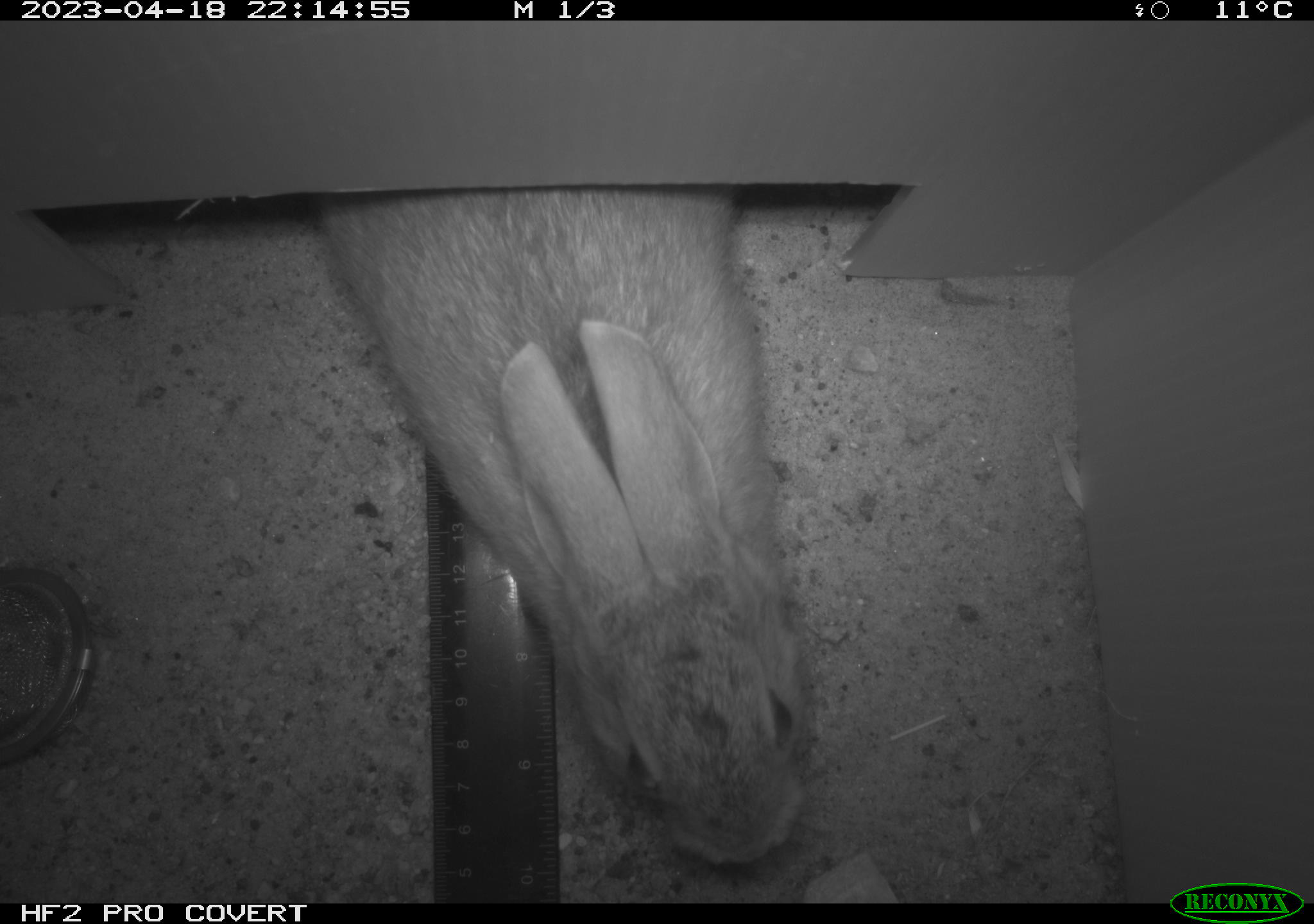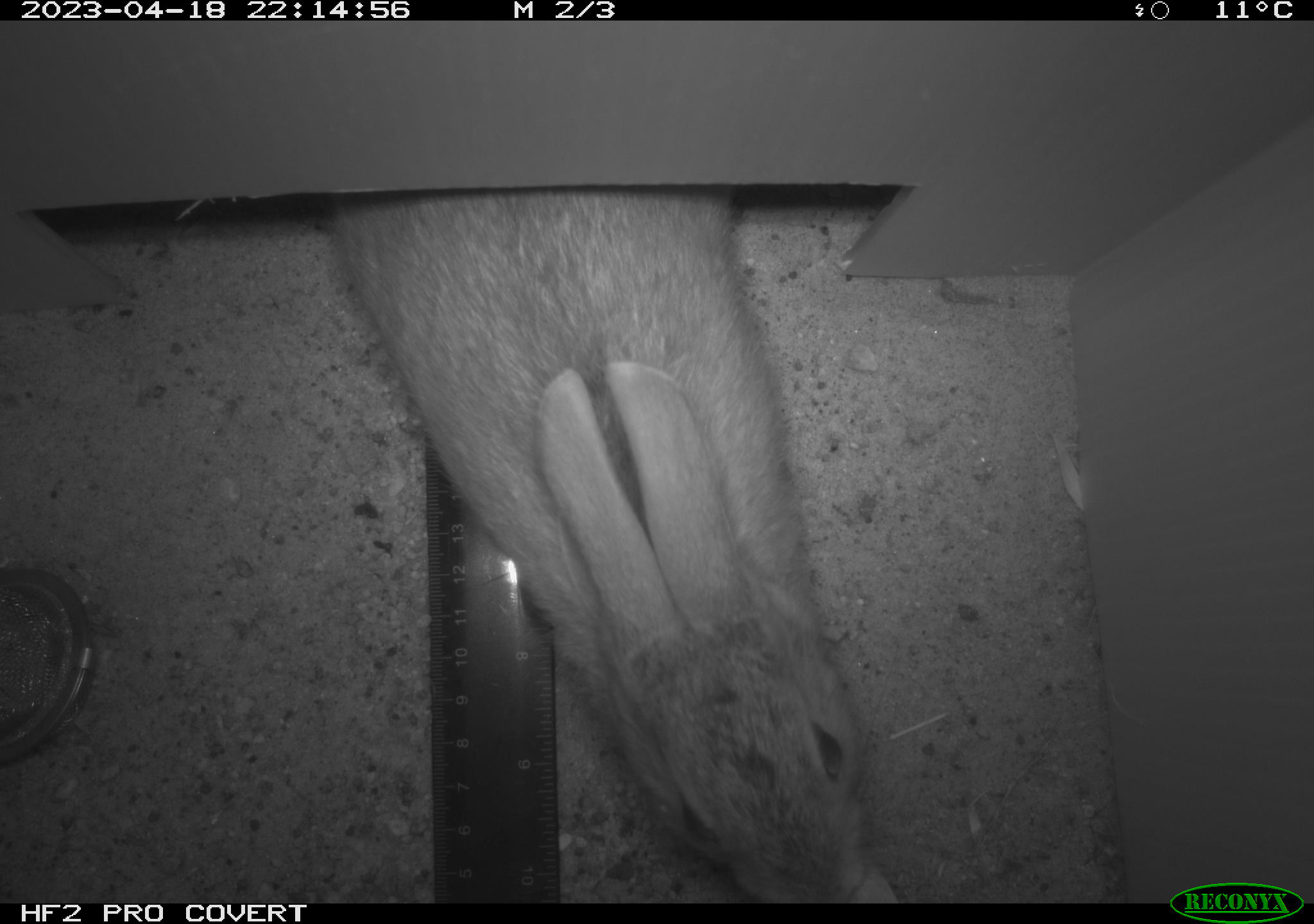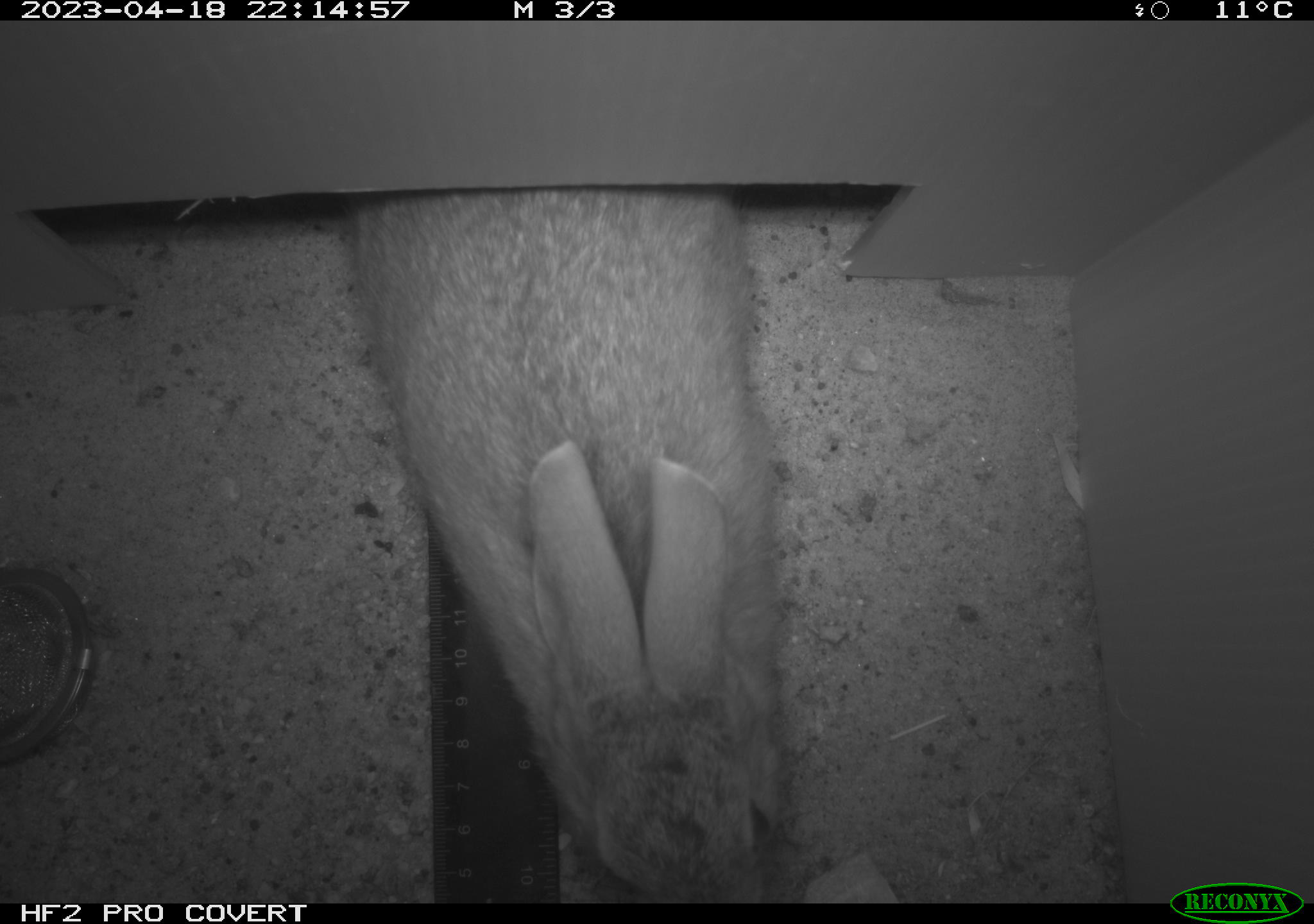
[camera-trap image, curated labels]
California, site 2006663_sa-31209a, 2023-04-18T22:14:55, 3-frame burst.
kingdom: Animalia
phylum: Chordata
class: Mammalia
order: Lagomorpha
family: Leporidae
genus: Sylvilagus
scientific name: Sylvilagus audubonii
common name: desert cottontail